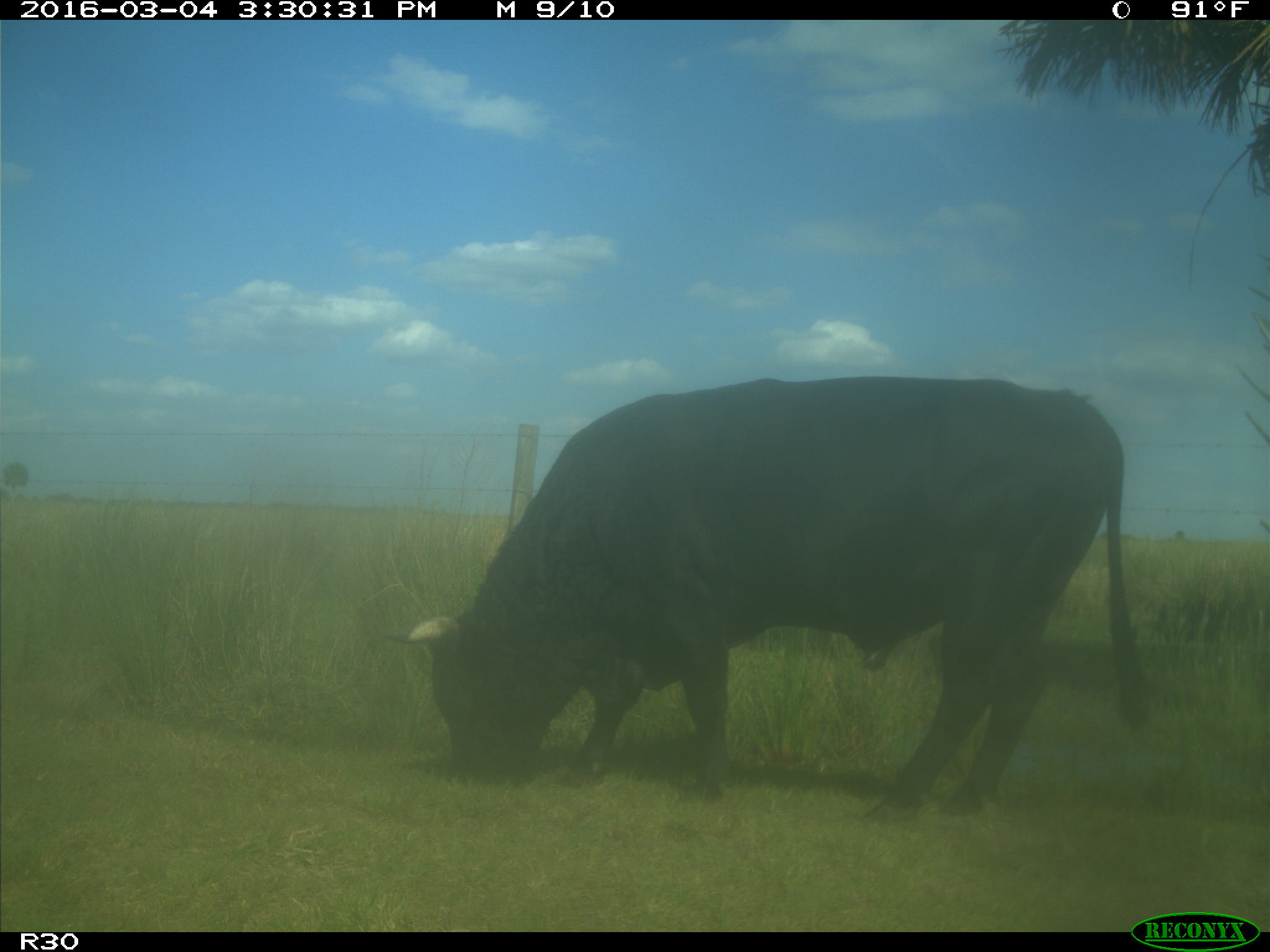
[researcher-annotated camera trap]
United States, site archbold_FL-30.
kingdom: Animalia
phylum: Chordata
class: Mammalia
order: Artiodactyla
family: Bovidae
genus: Bos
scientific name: Bos taurus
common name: domestic cow